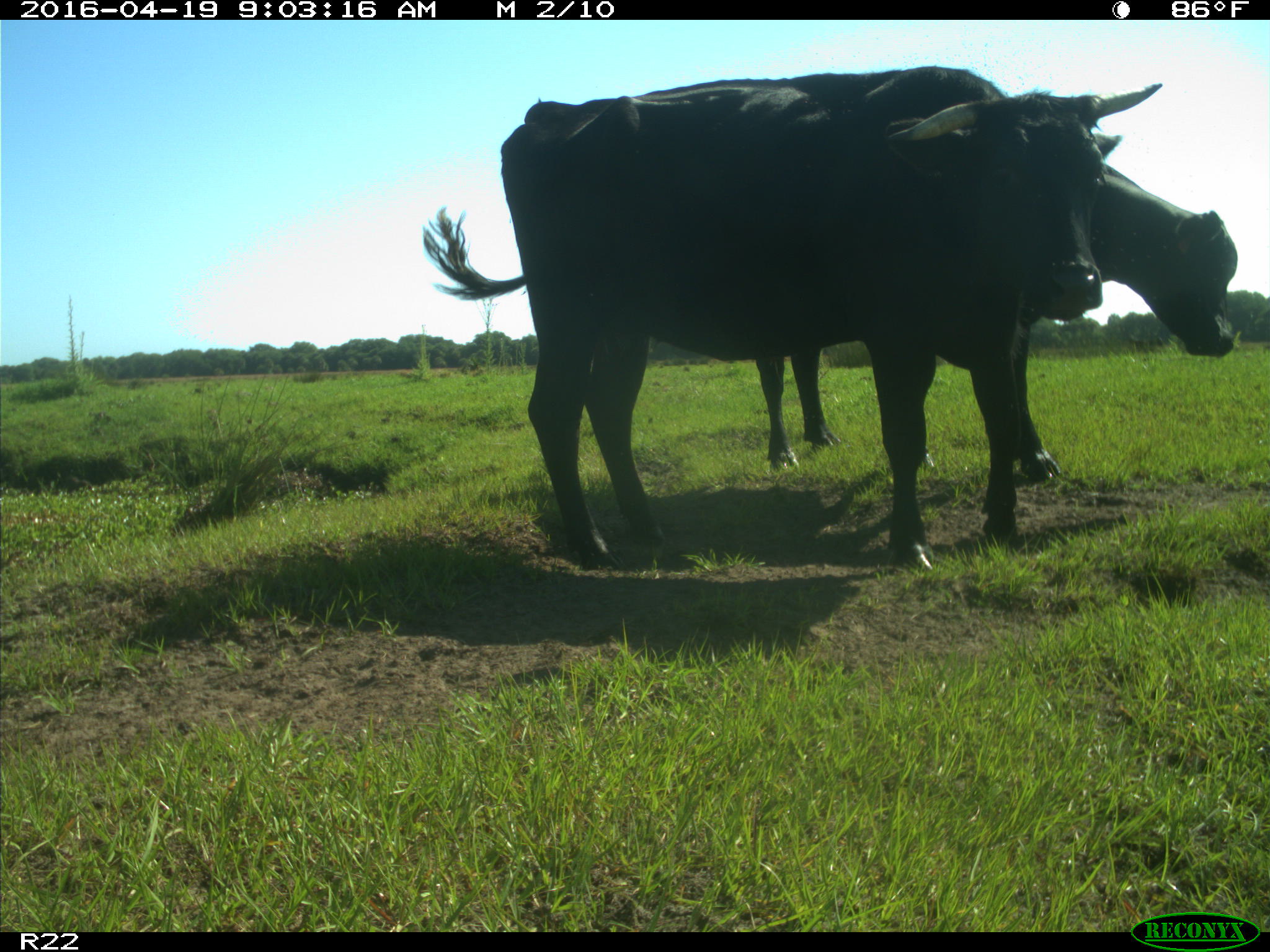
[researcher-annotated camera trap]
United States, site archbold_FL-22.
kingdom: Animalia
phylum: Chordata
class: Mammalia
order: Artiodactyla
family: Bovidae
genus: Bos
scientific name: Bos taurus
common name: domestic cow